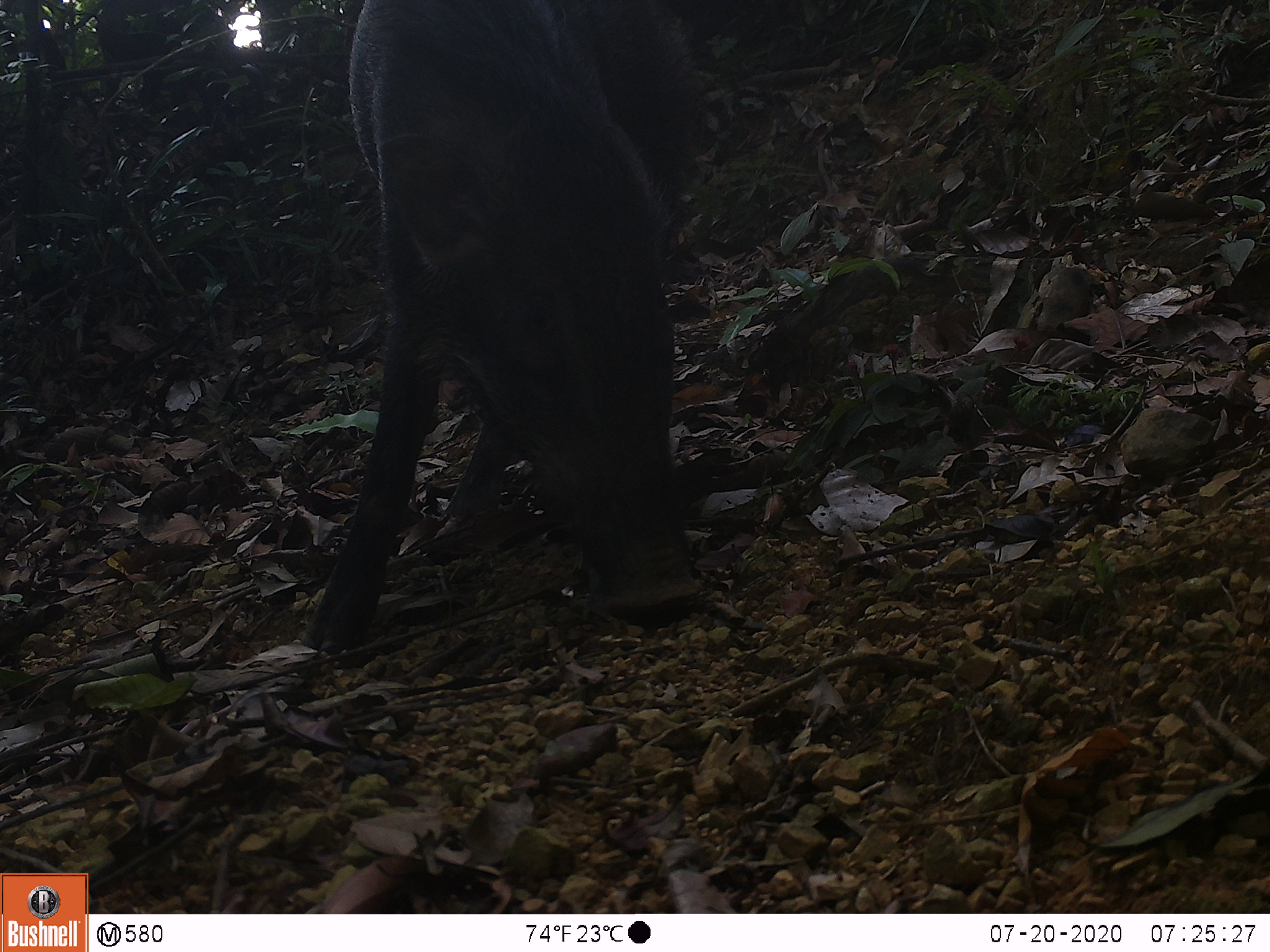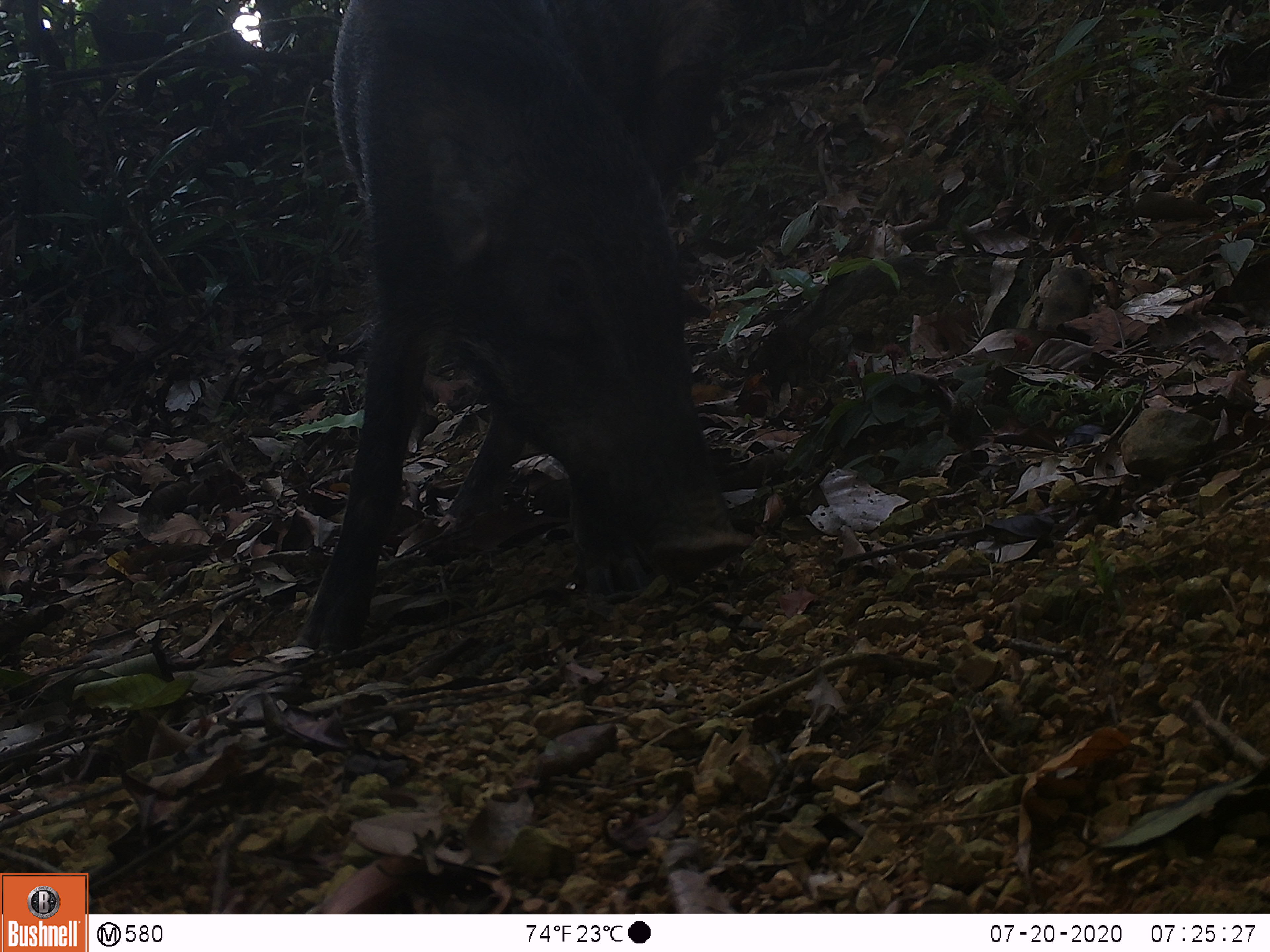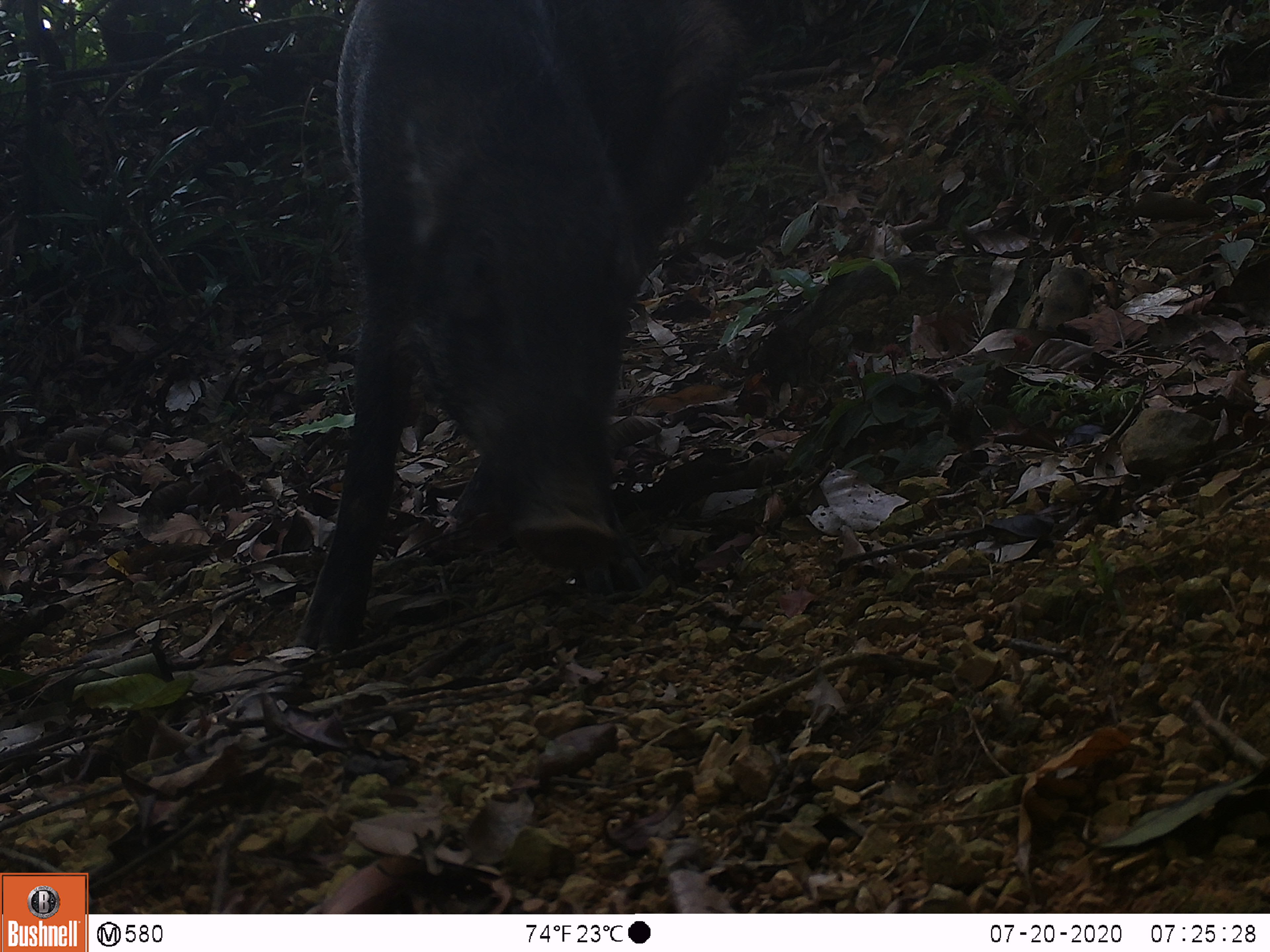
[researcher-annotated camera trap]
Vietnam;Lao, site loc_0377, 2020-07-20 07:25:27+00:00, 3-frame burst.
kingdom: Animalia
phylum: Chordata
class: Mammalia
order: Artiodactyla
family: Suidae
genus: Sus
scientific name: Sus scrofa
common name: eurasian wild pig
Eurasian wild pig (Sus scrofa). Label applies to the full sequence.